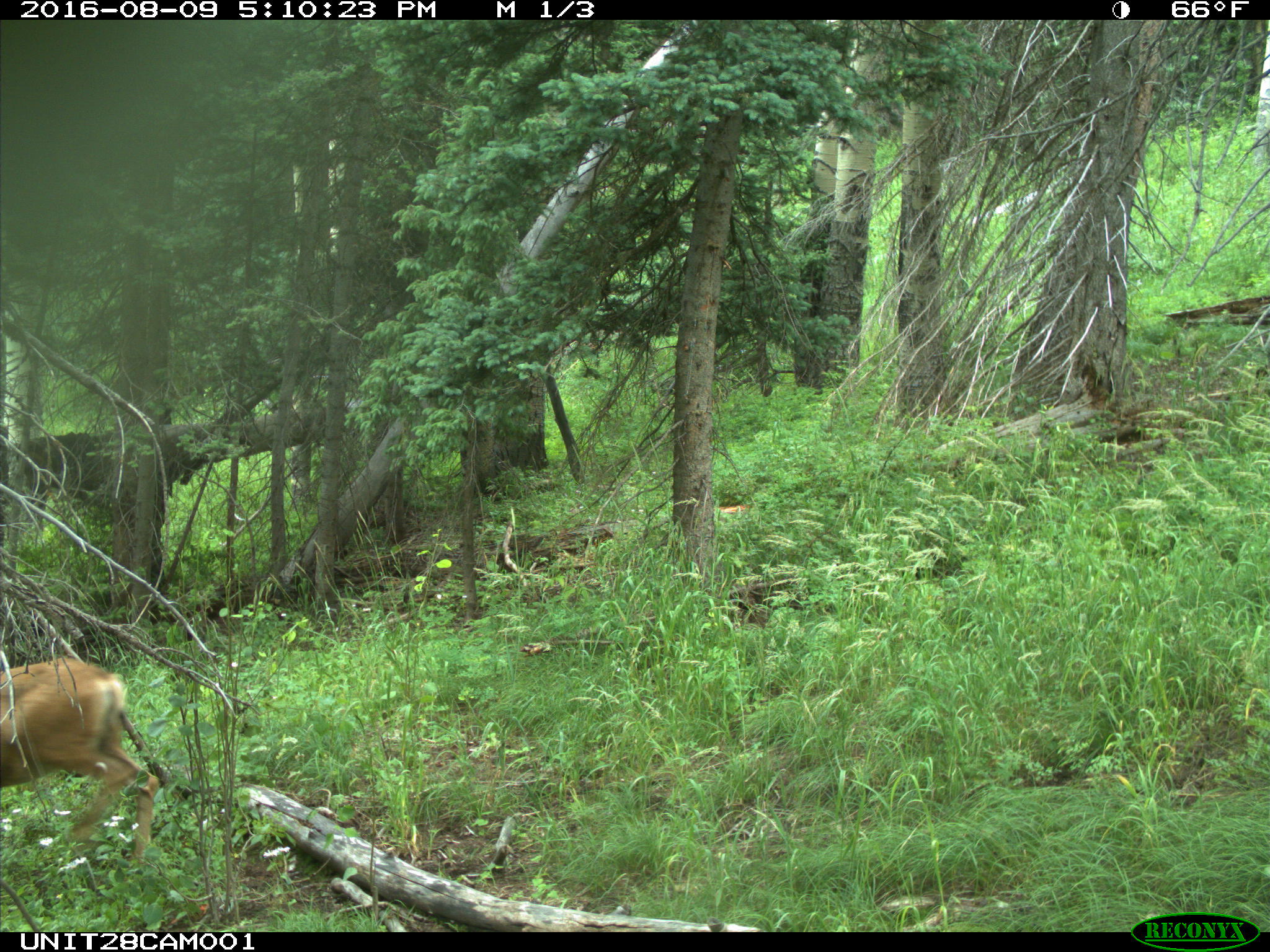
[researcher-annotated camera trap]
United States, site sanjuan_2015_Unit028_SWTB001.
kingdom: Animalia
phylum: Chordata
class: Mammalia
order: Artiodactyla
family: Cervidae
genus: Odocoileus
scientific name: Odocoileus hemionus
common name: mule deer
Odocoileus hemionus (mule deer).